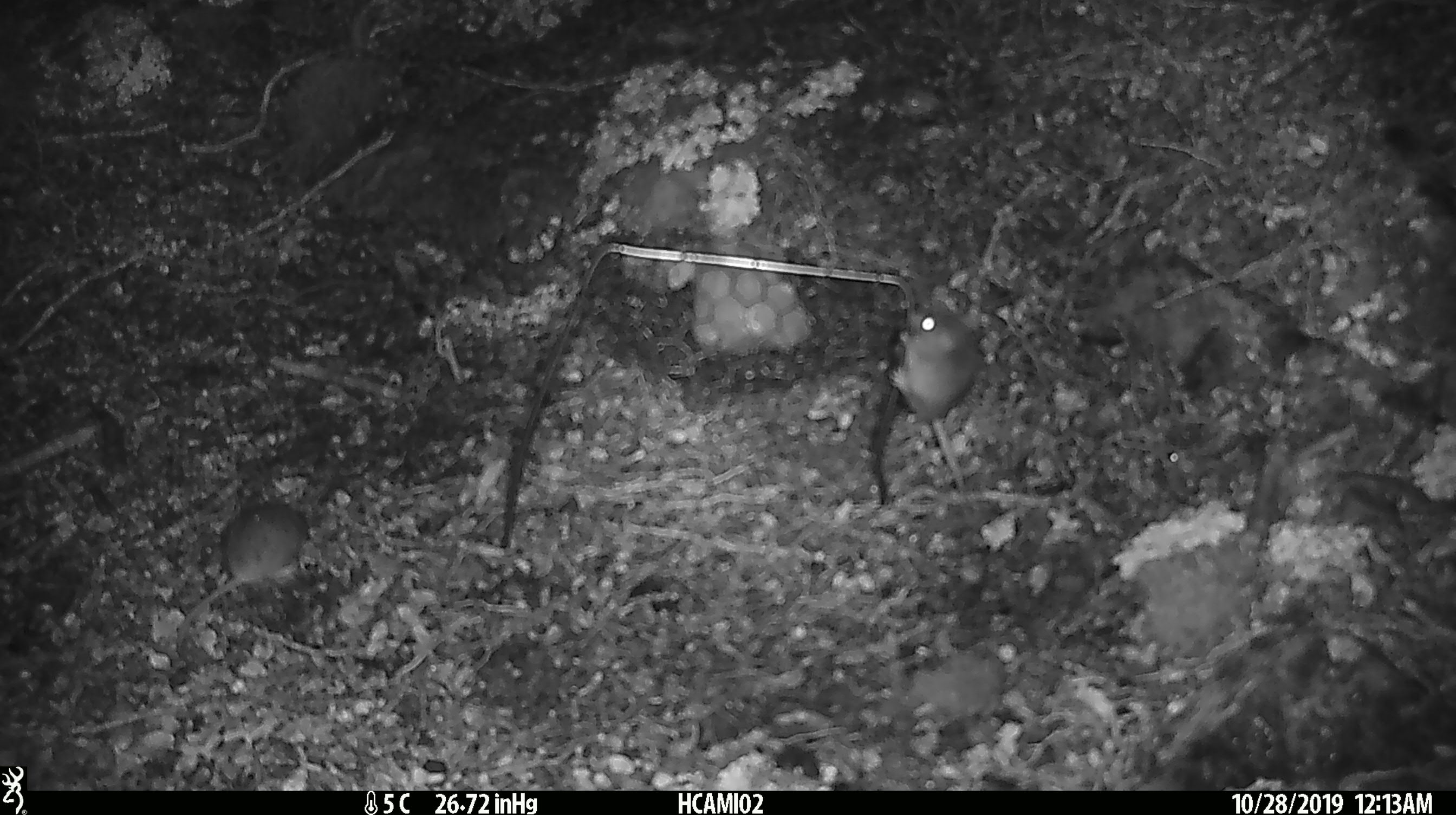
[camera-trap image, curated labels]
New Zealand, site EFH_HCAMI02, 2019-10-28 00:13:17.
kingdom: Animalia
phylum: Chordata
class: Mammalia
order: Rodentia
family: Muridae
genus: Mus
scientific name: Mus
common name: mouse